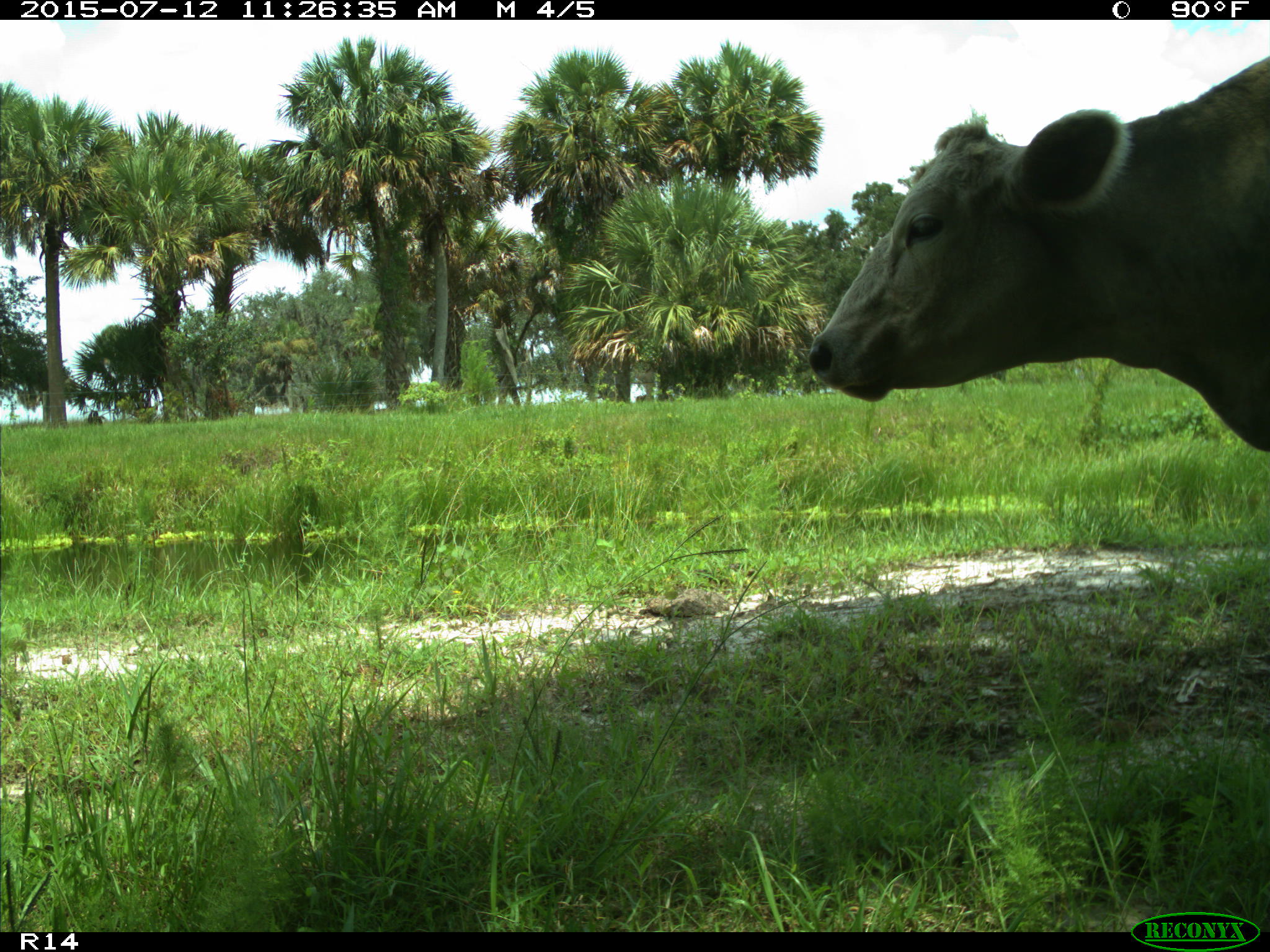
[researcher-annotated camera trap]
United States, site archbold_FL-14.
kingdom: Animalia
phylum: Chordata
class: Mammalia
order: Artiodactyla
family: Bovidae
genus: Bos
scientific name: Bos taurus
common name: domestic cow